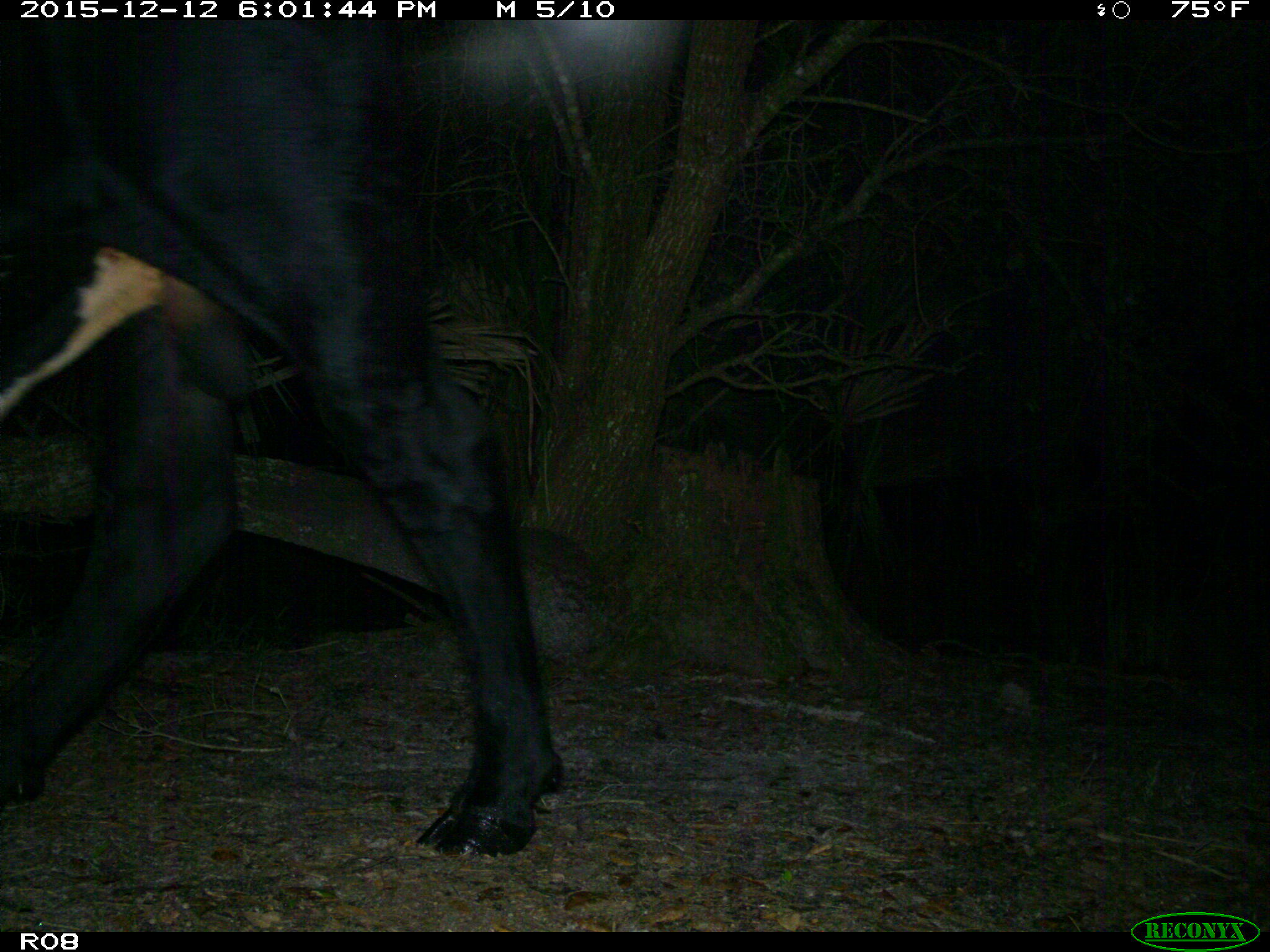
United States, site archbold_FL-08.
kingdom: Animalia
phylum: Chordata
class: Mammalia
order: Artiodactyla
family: Bovidae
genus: Bos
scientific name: Bos taurus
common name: domestic cow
Bos taurus (domestic cow).